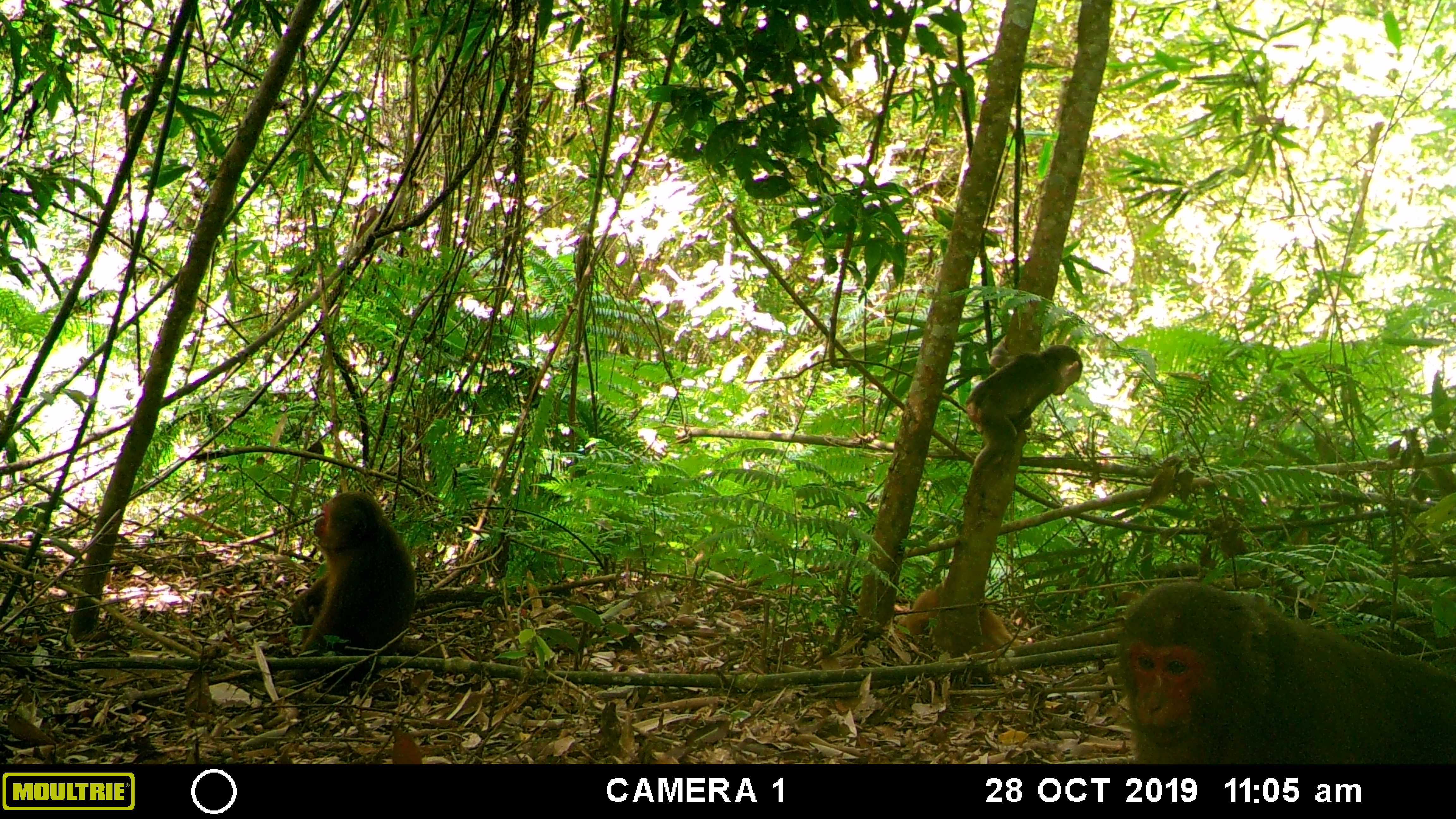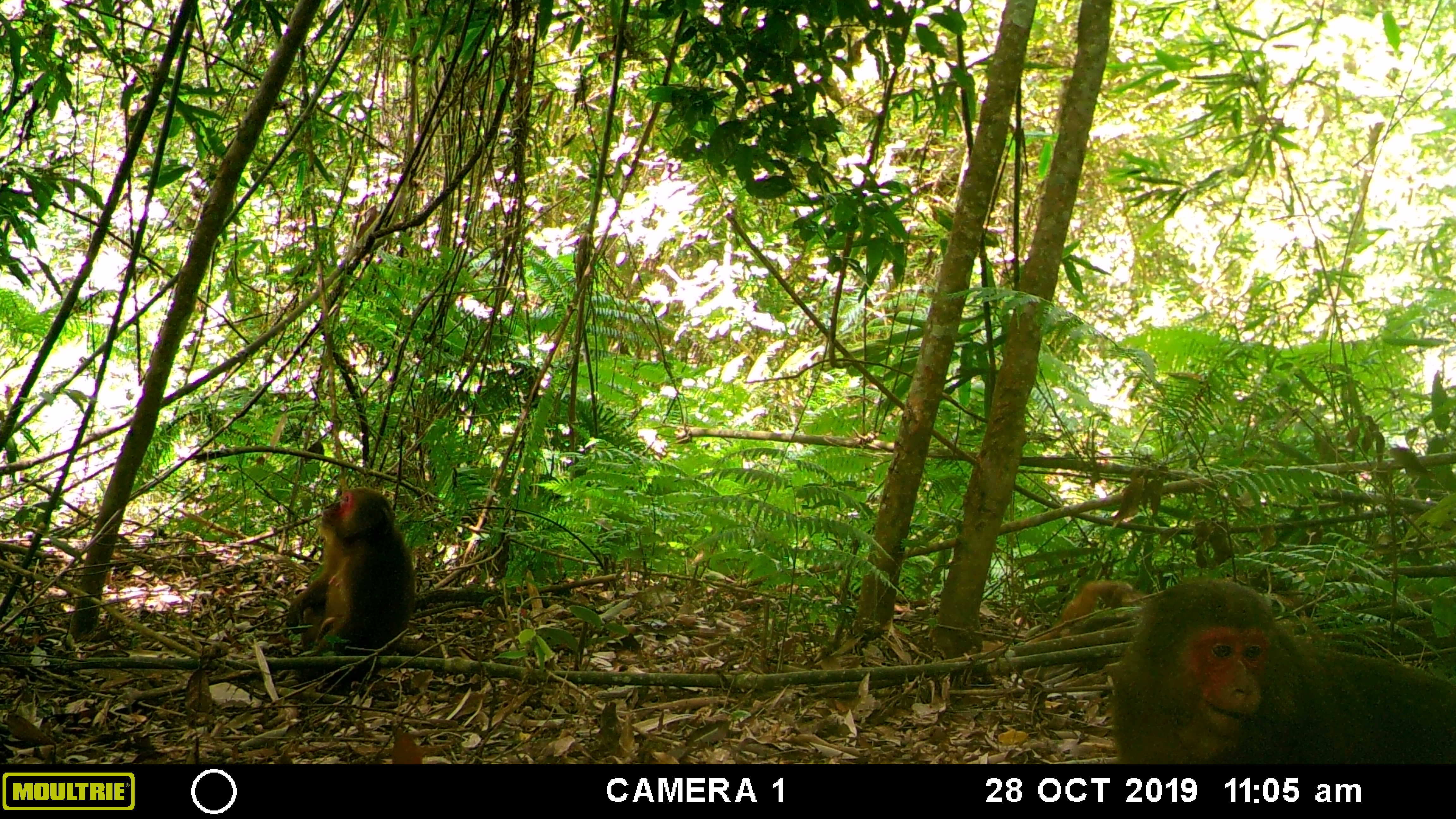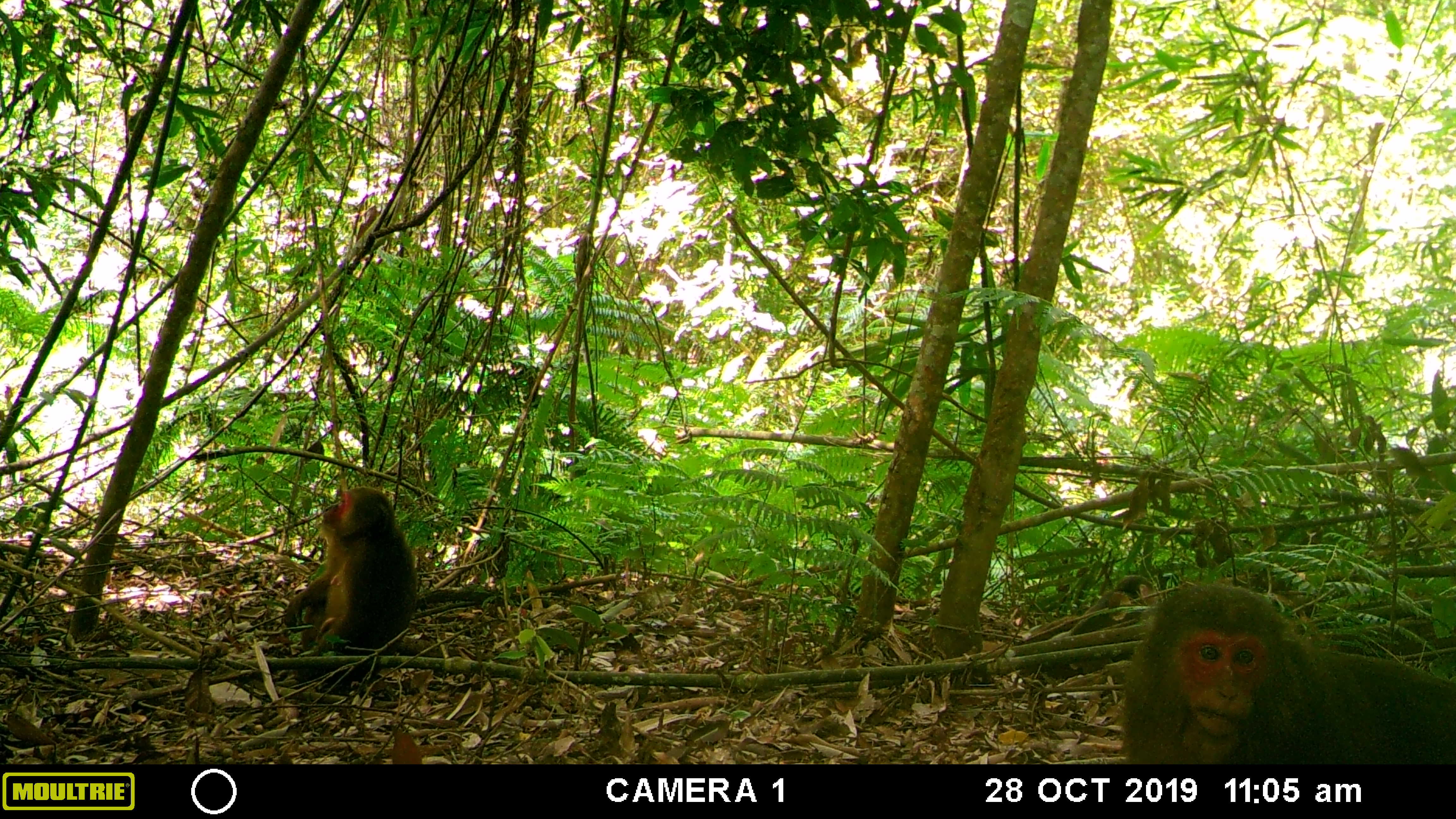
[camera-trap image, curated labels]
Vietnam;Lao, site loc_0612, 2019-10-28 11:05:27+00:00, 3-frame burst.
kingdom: Animalia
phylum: Chordata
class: Mammalia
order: Primates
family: Cercopithecidae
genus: Macaca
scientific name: Macaca arctoides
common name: stump-tailed macaque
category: stump tailed macaque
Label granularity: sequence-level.